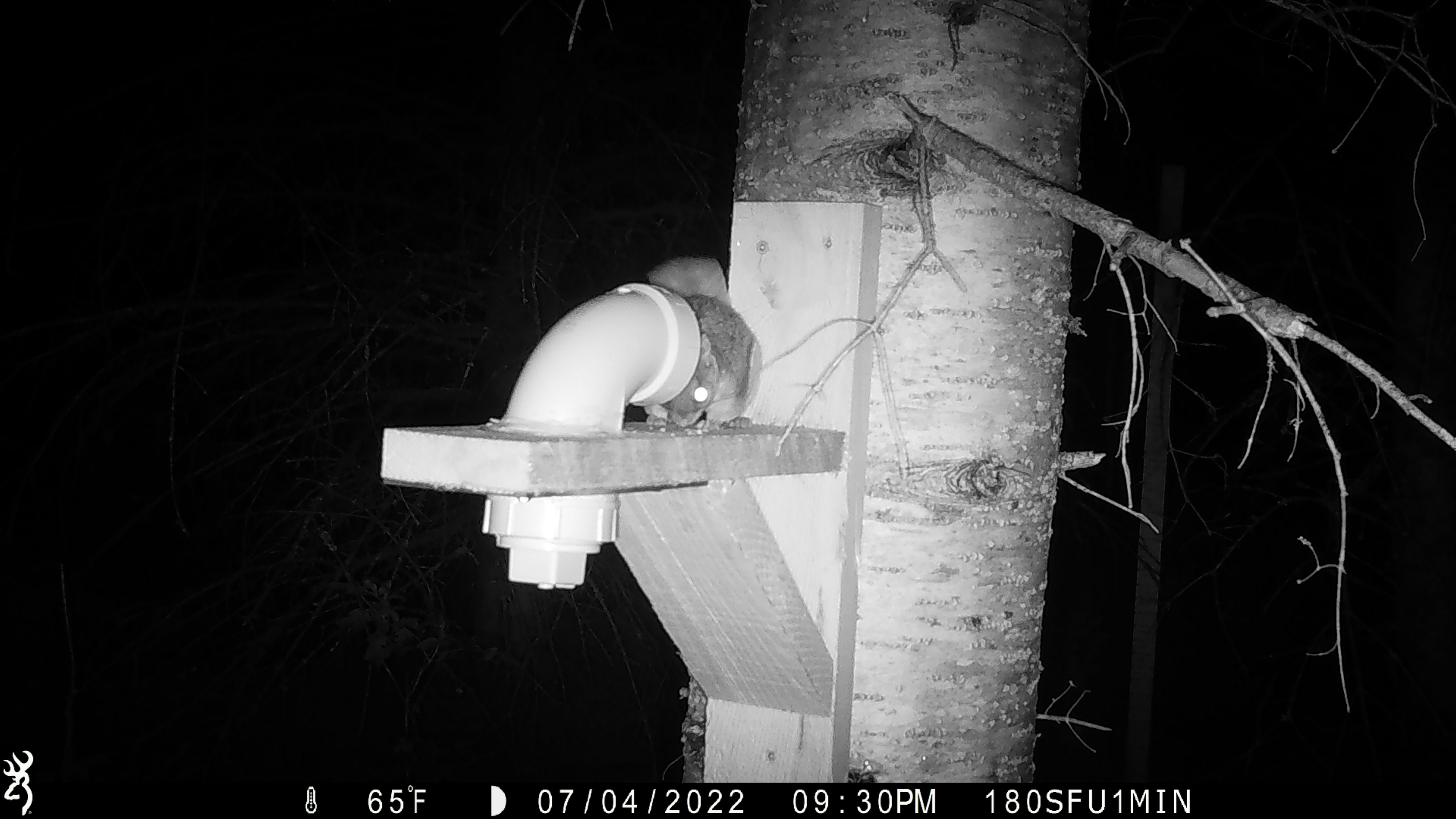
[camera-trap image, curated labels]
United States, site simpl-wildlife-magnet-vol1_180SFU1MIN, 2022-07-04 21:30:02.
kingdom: Animalia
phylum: Chordata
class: Mammalia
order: Rodentia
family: Sciuridae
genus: Glaucomys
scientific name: Glaucomys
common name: flying squirrel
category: flying squirrel sp.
Flying squirrel sp. (flying squirrel) (Glaucomys).